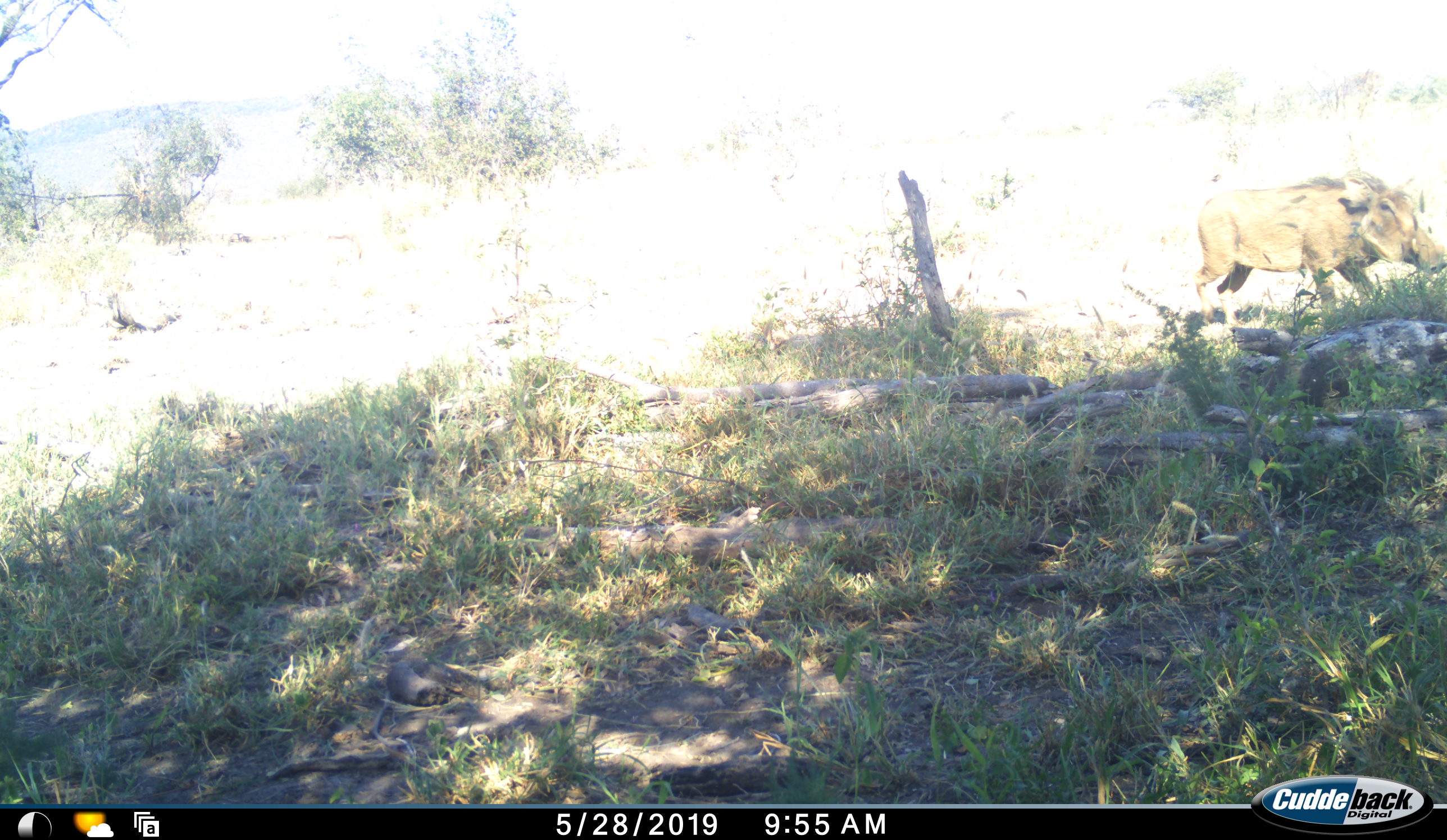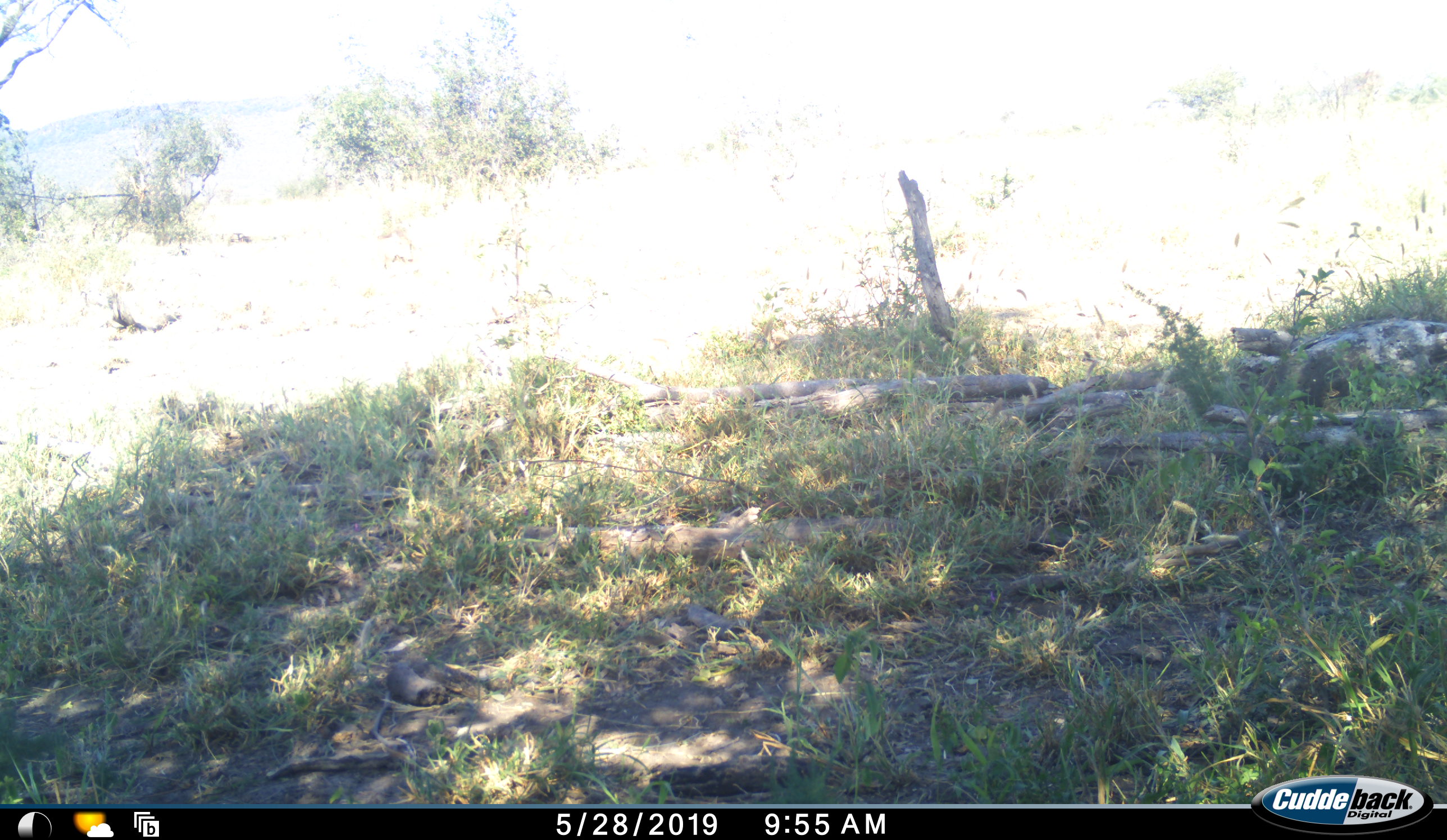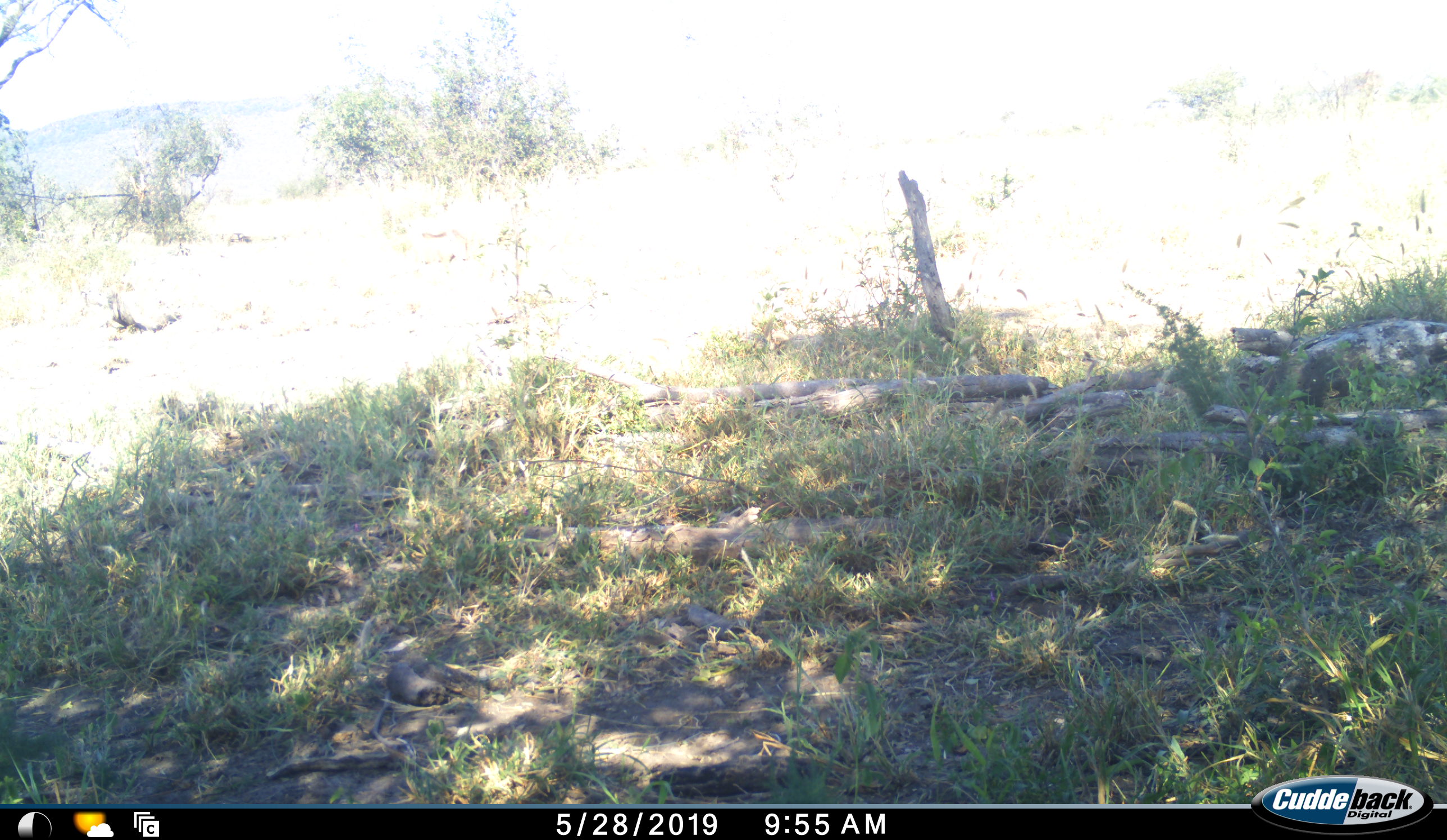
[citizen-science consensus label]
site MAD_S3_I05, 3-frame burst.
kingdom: Animalia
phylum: Chordata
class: Mammalia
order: Artiodactyla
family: Suidae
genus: Phacochoerus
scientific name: Phacochoerus africanus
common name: warthog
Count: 1.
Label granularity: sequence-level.